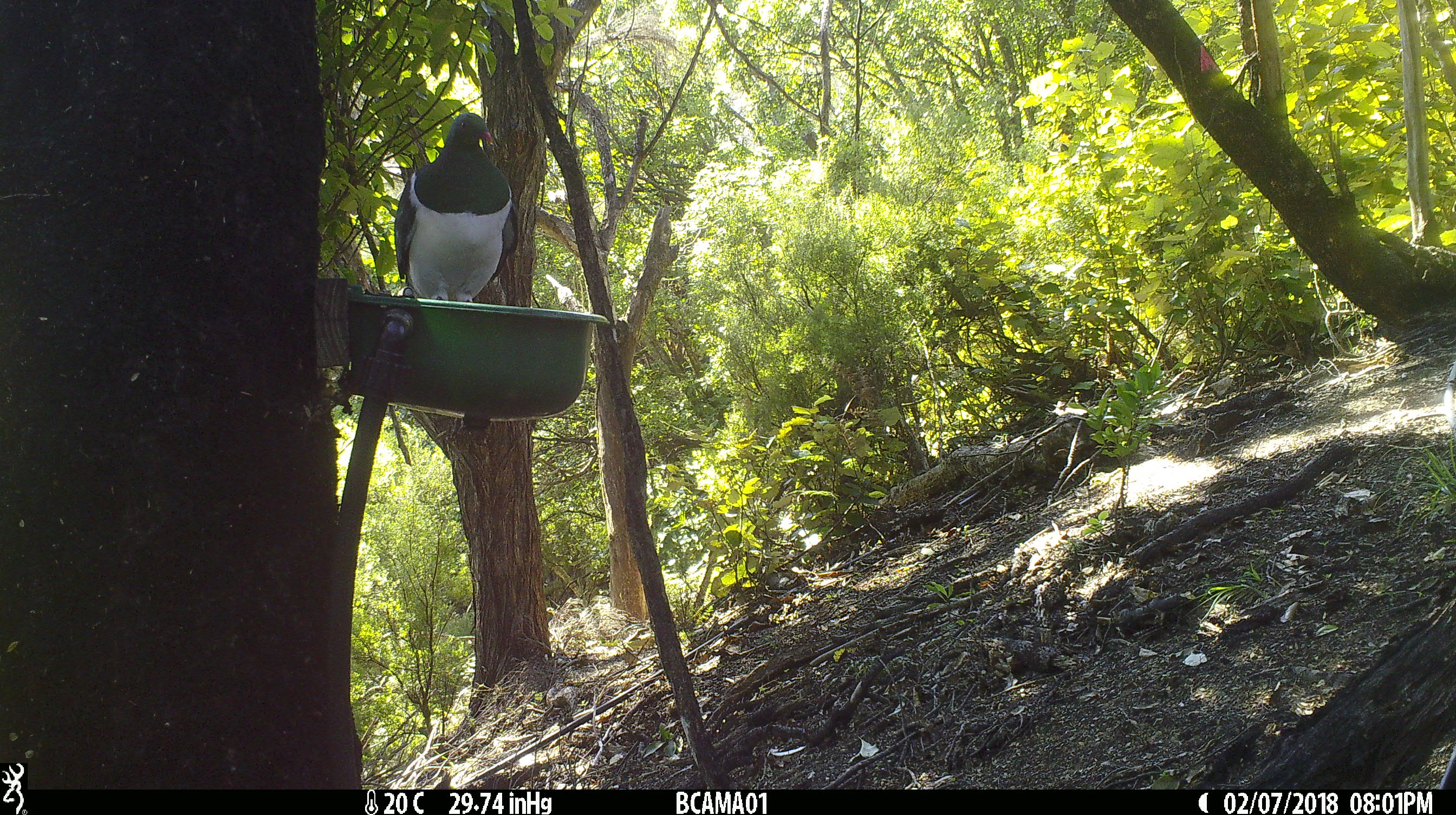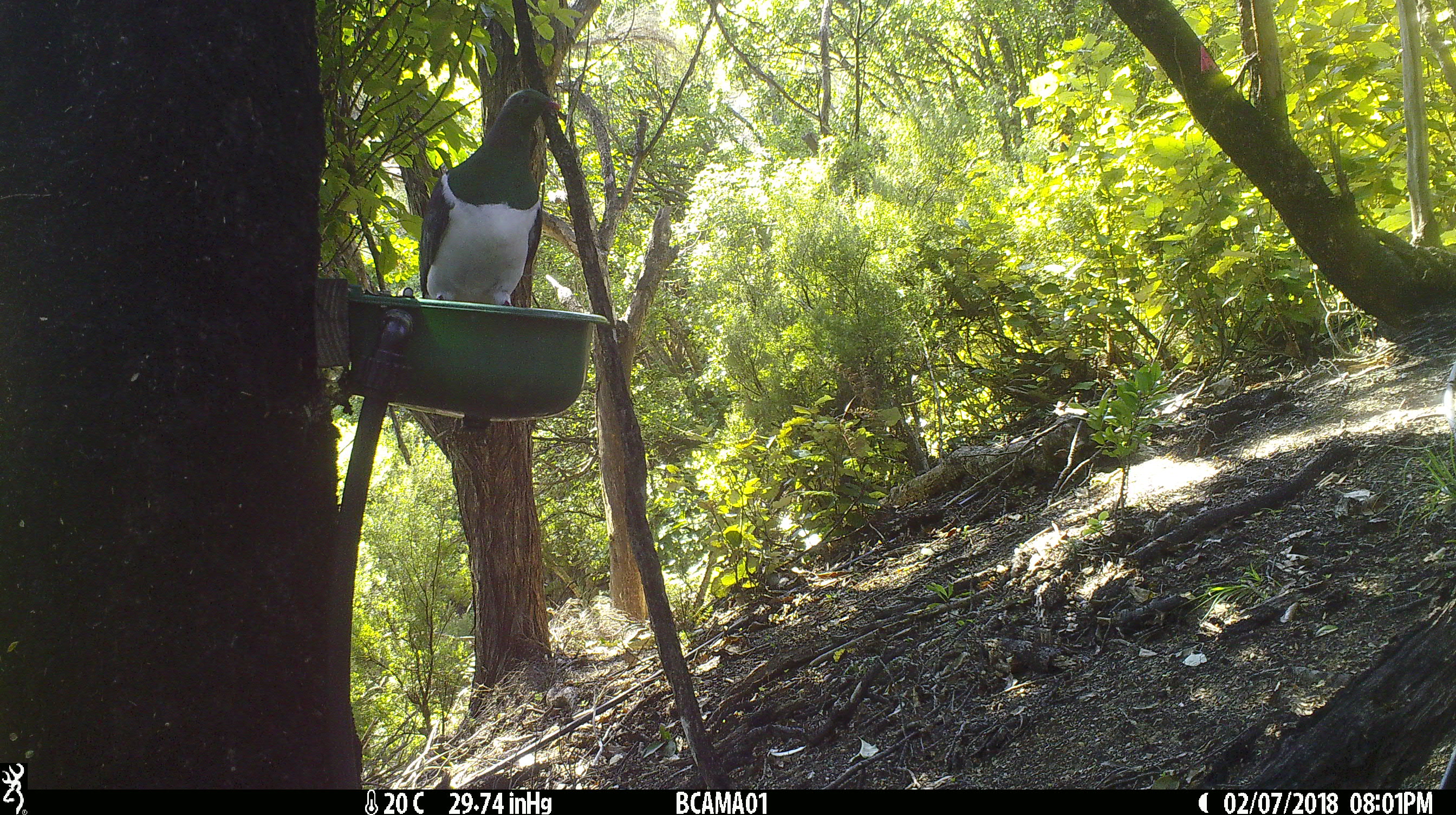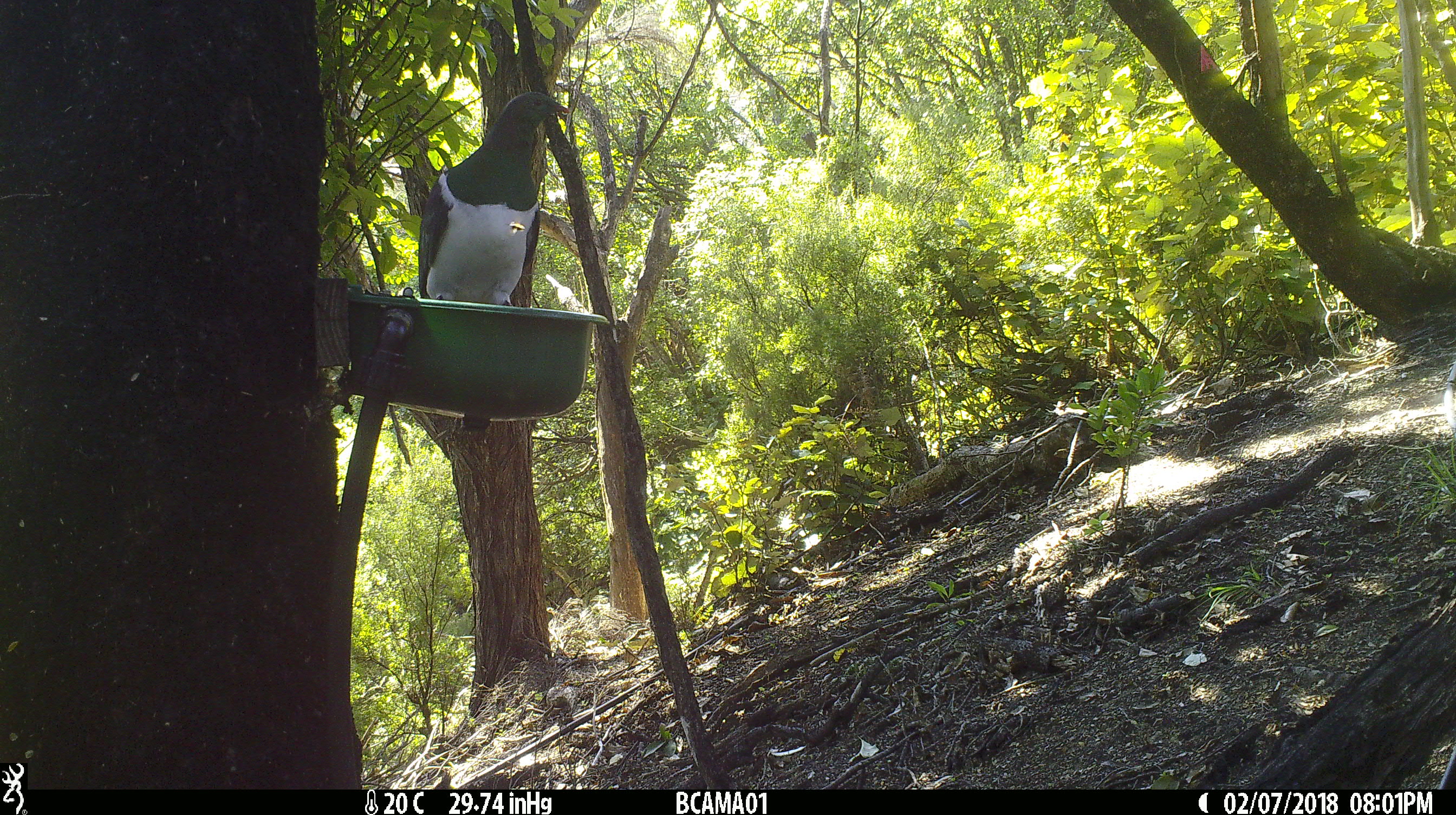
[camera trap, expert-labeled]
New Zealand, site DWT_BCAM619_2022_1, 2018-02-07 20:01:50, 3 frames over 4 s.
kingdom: Animalia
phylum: Chordata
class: Aves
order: Columbiformes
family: Columbidae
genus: Hemiphaga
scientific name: Hemiphaga novaeseelandiae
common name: new zealand pigeon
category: kereru